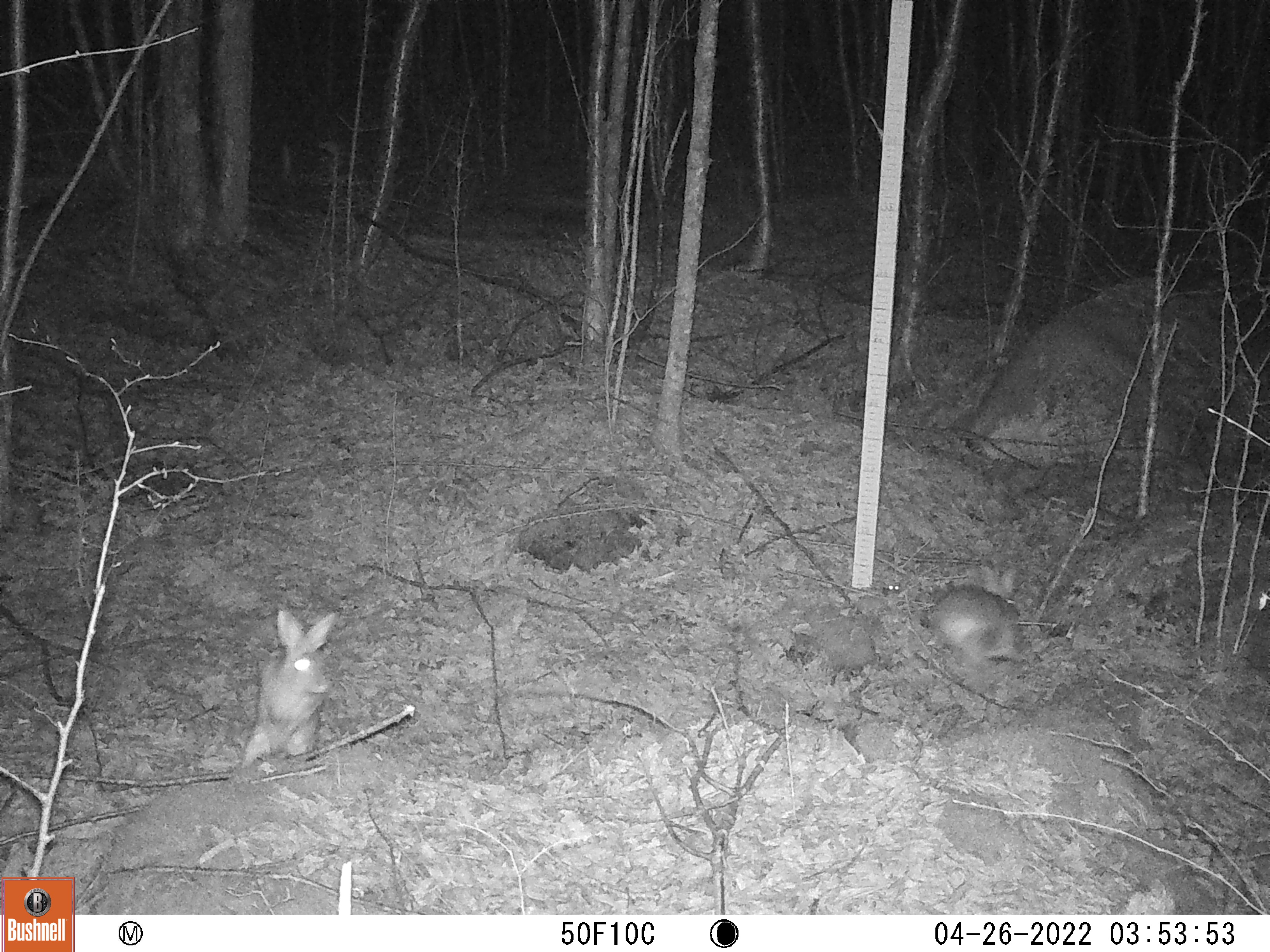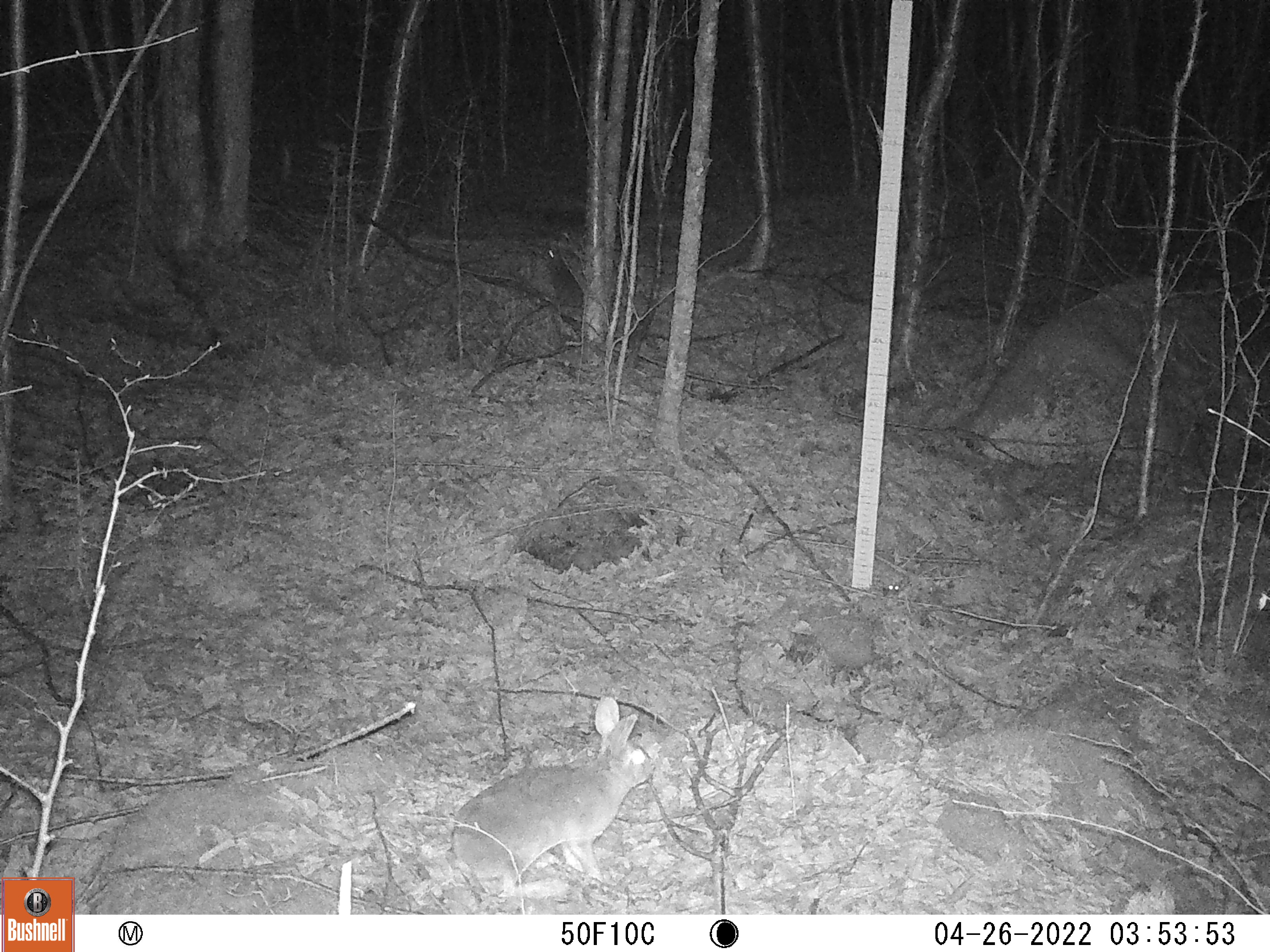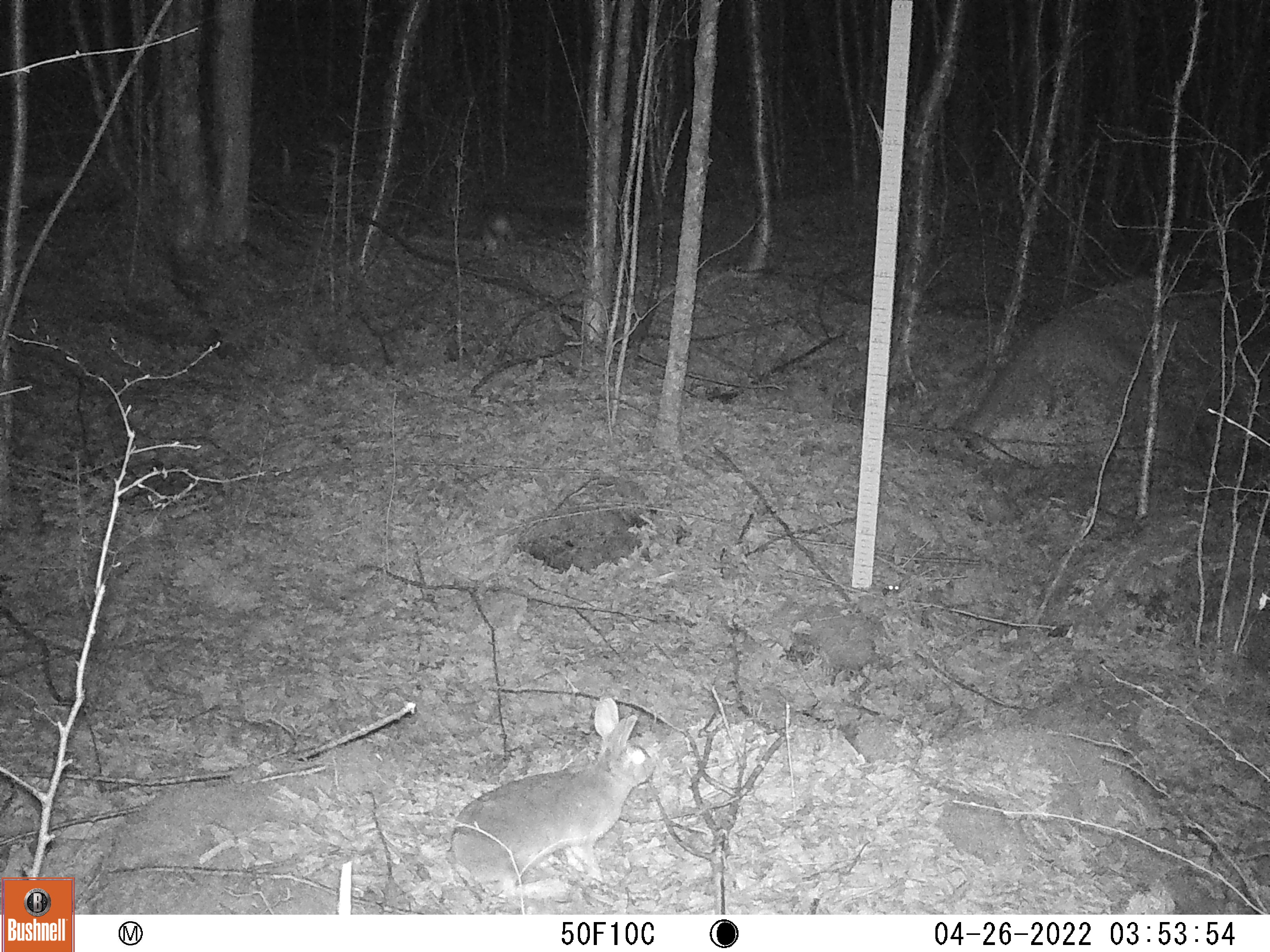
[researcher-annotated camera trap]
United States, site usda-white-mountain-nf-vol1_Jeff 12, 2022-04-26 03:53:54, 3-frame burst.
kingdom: Animalia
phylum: Chordata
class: Mammalia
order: Lagomorpha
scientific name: Lagomorpha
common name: rabbit or hare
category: rabbit or hare sp.